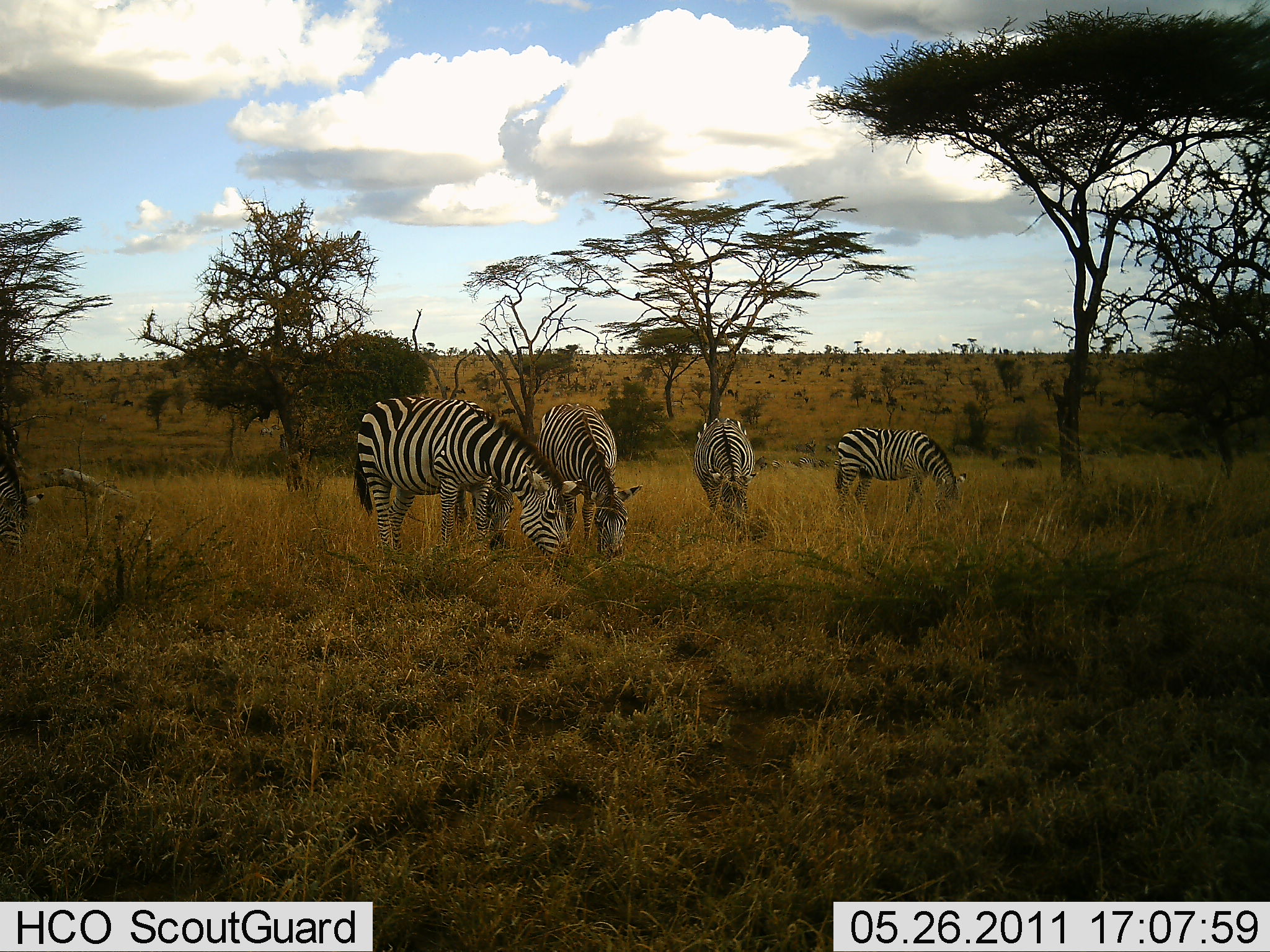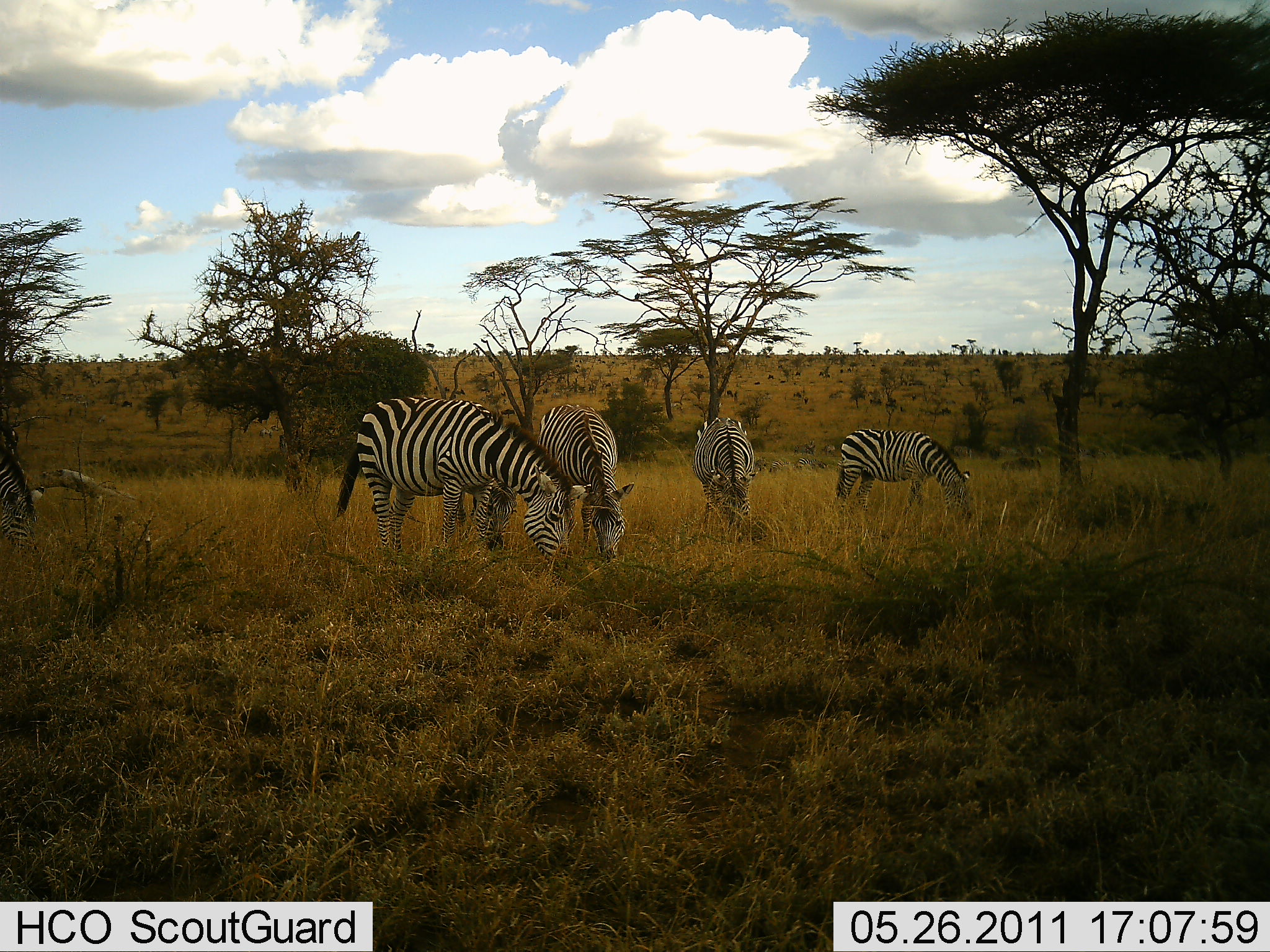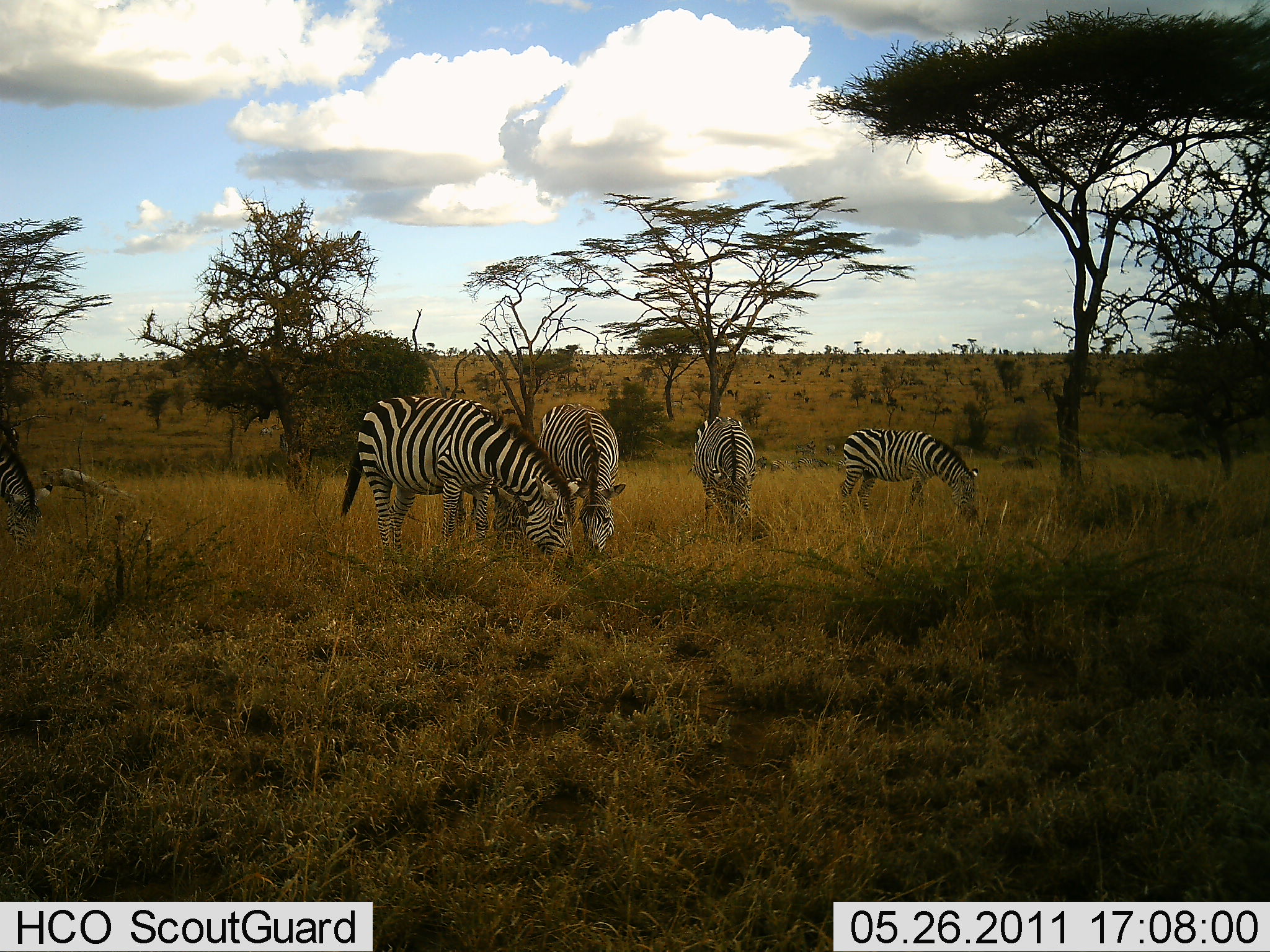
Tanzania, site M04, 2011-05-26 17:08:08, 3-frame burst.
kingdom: Animalia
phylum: Chordata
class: Mammalia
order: Perissodactyla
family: Equidae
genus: Equus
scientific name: Equus quagga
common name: plains zebra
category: zebra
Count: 5.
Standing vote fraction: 10%.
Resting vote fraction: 0%.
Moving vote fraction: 0%.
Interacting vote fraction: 0%.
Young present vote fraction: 0%.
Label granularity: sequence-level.